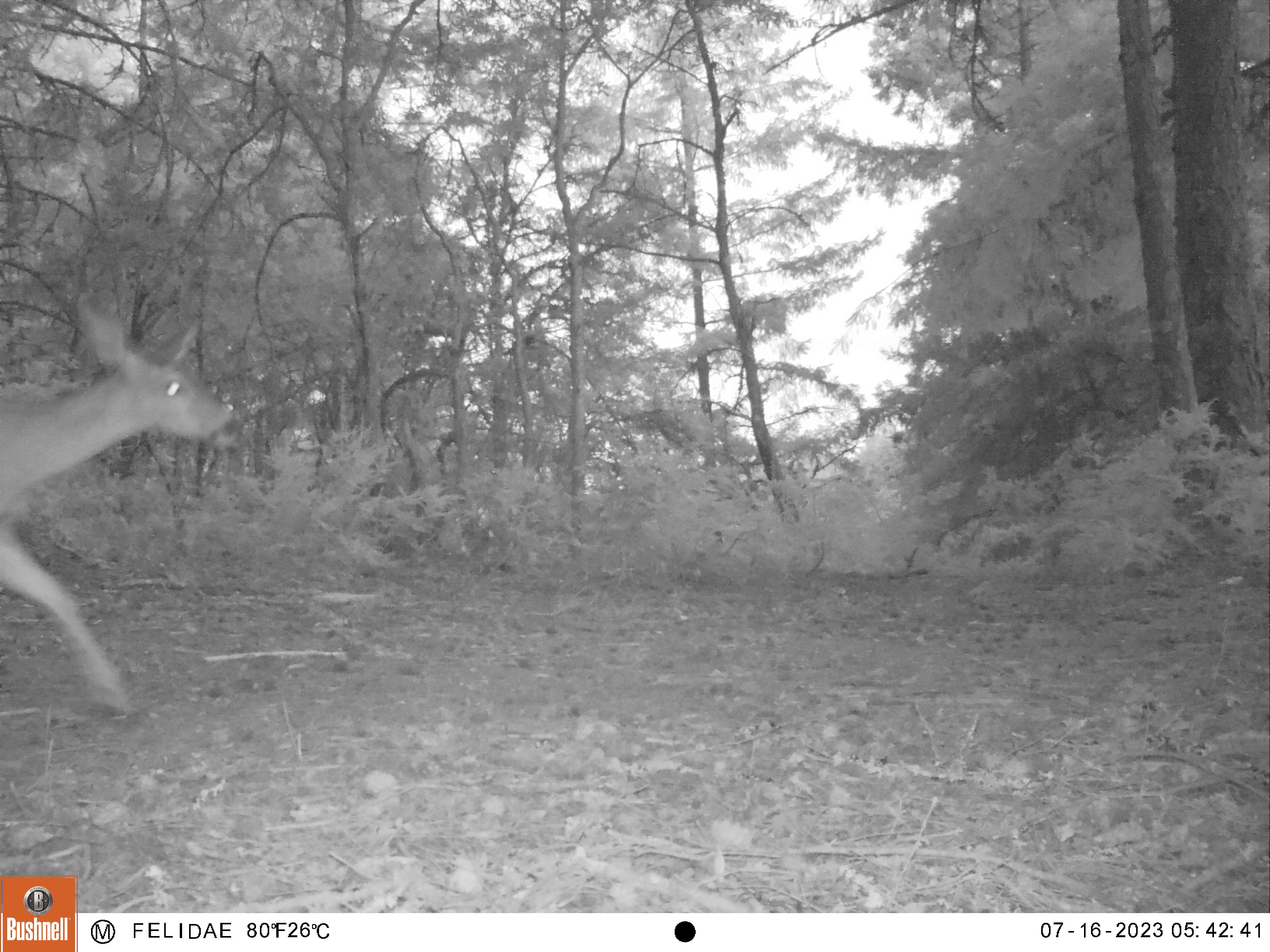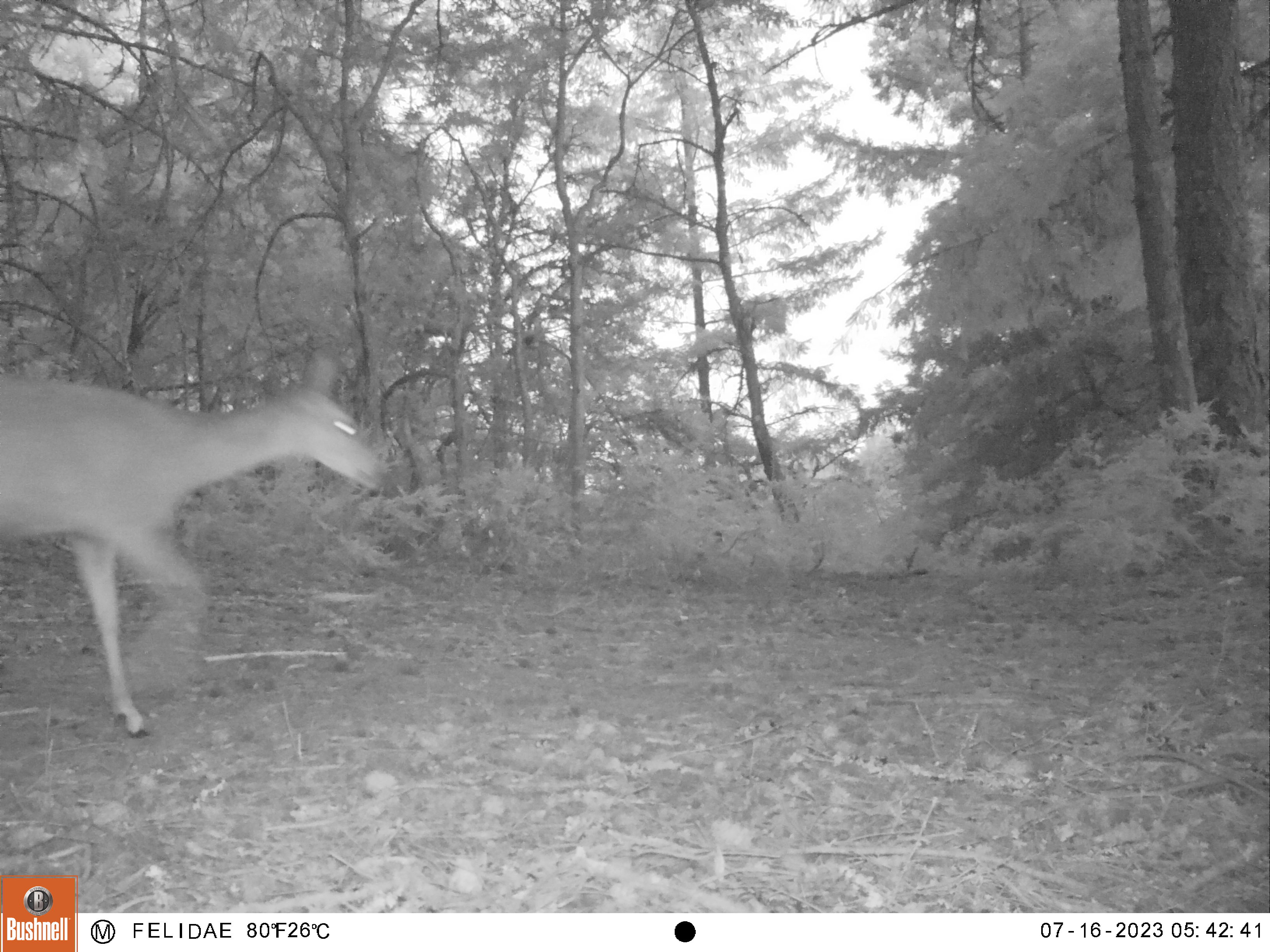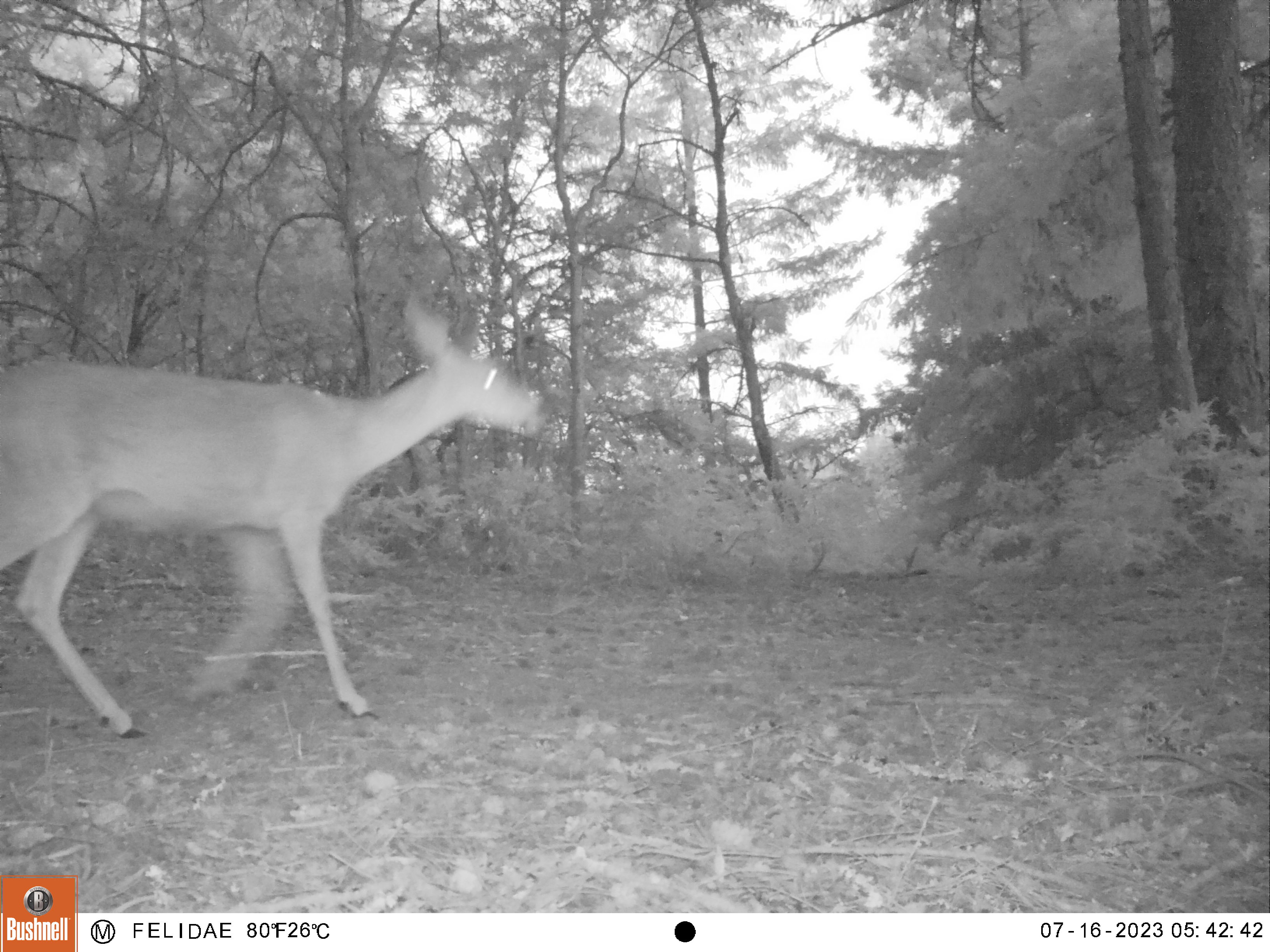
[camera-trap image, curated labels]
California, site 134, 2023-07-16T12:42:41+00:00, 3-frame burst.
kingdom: Animalia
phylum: Chordata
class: Mammalia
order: Artiodactyla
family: Cervidae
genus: Odocoileus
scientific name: Odocoileus hemionus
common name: mule deer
Mule deer (Odocoileus hemionus).